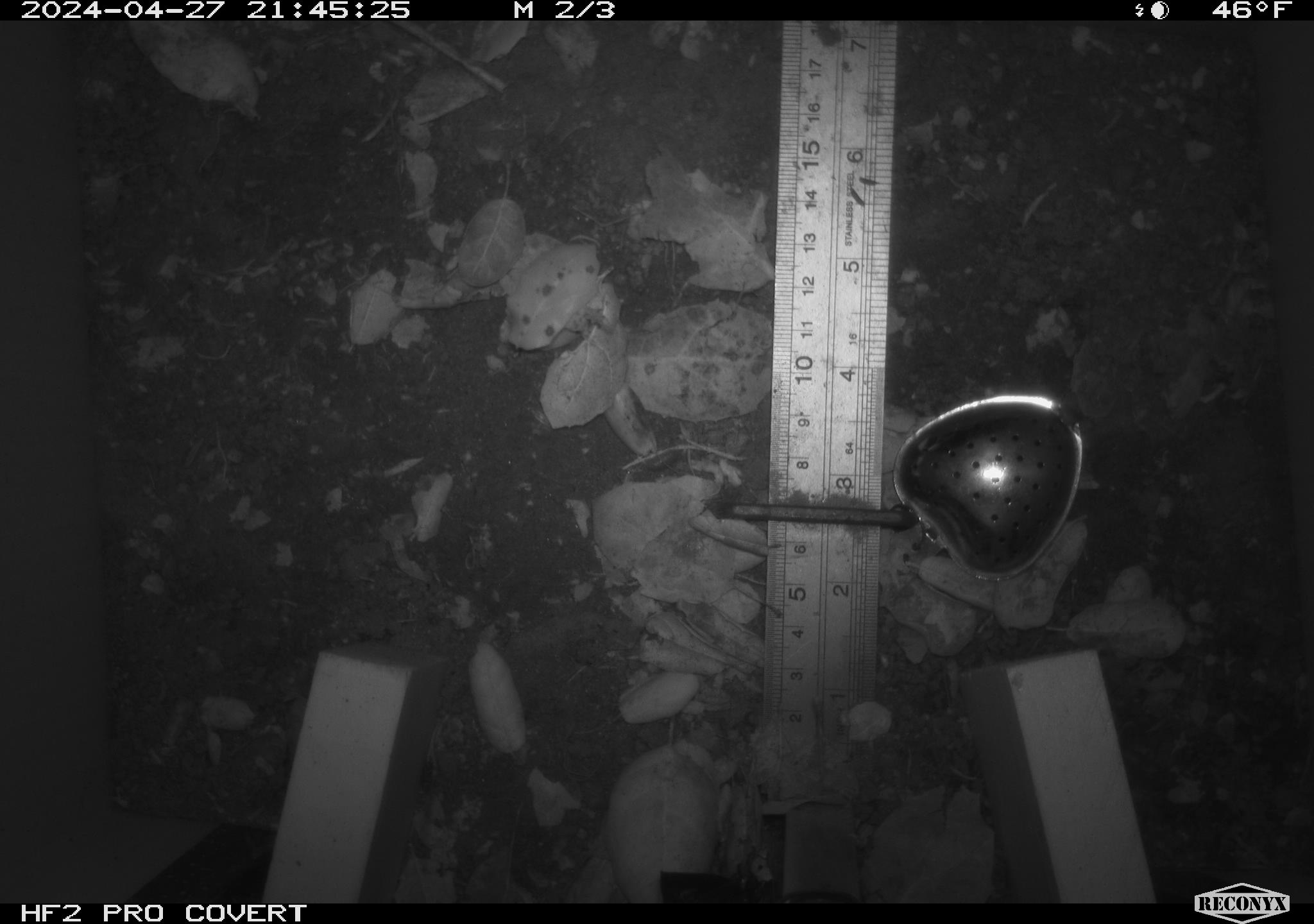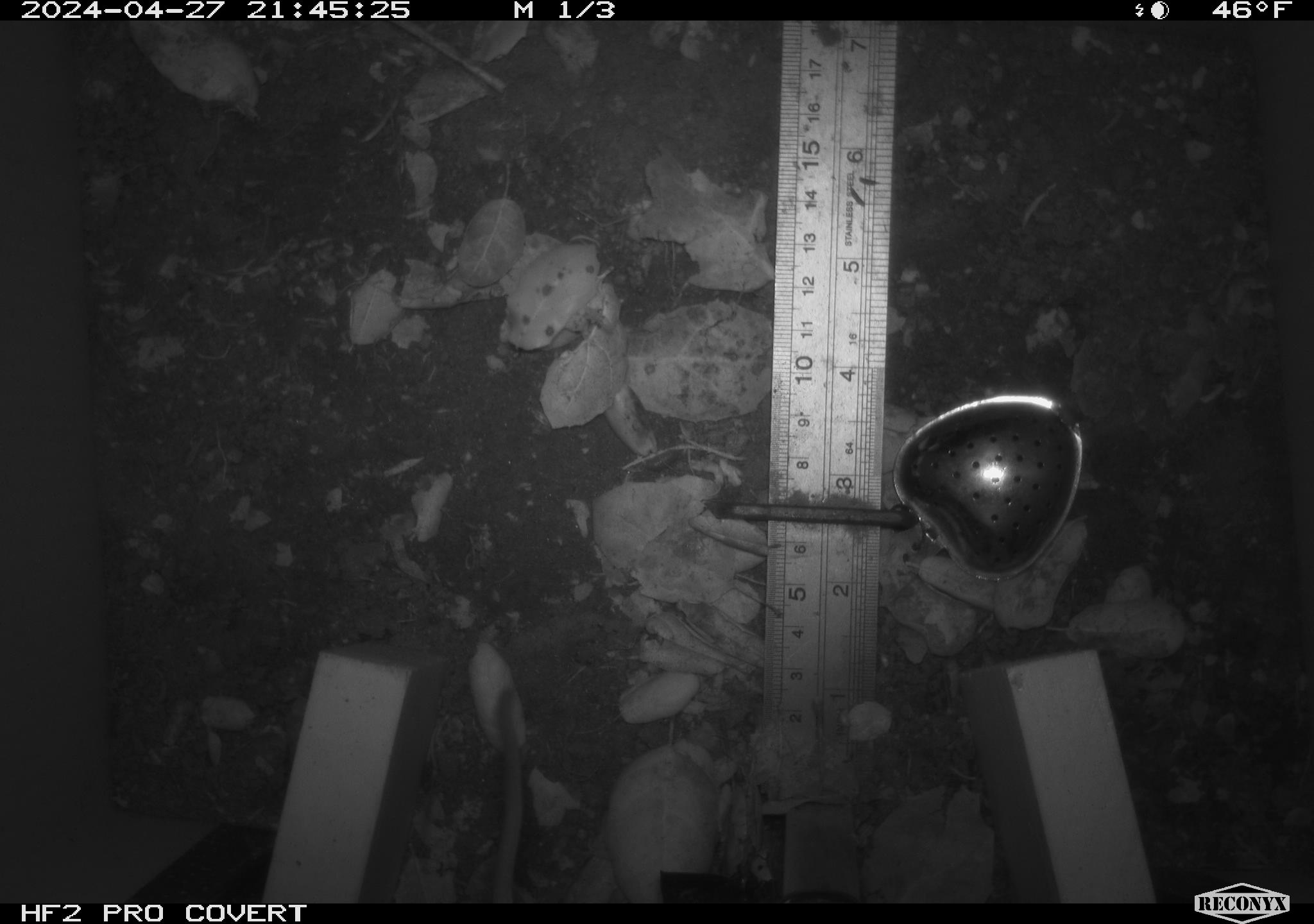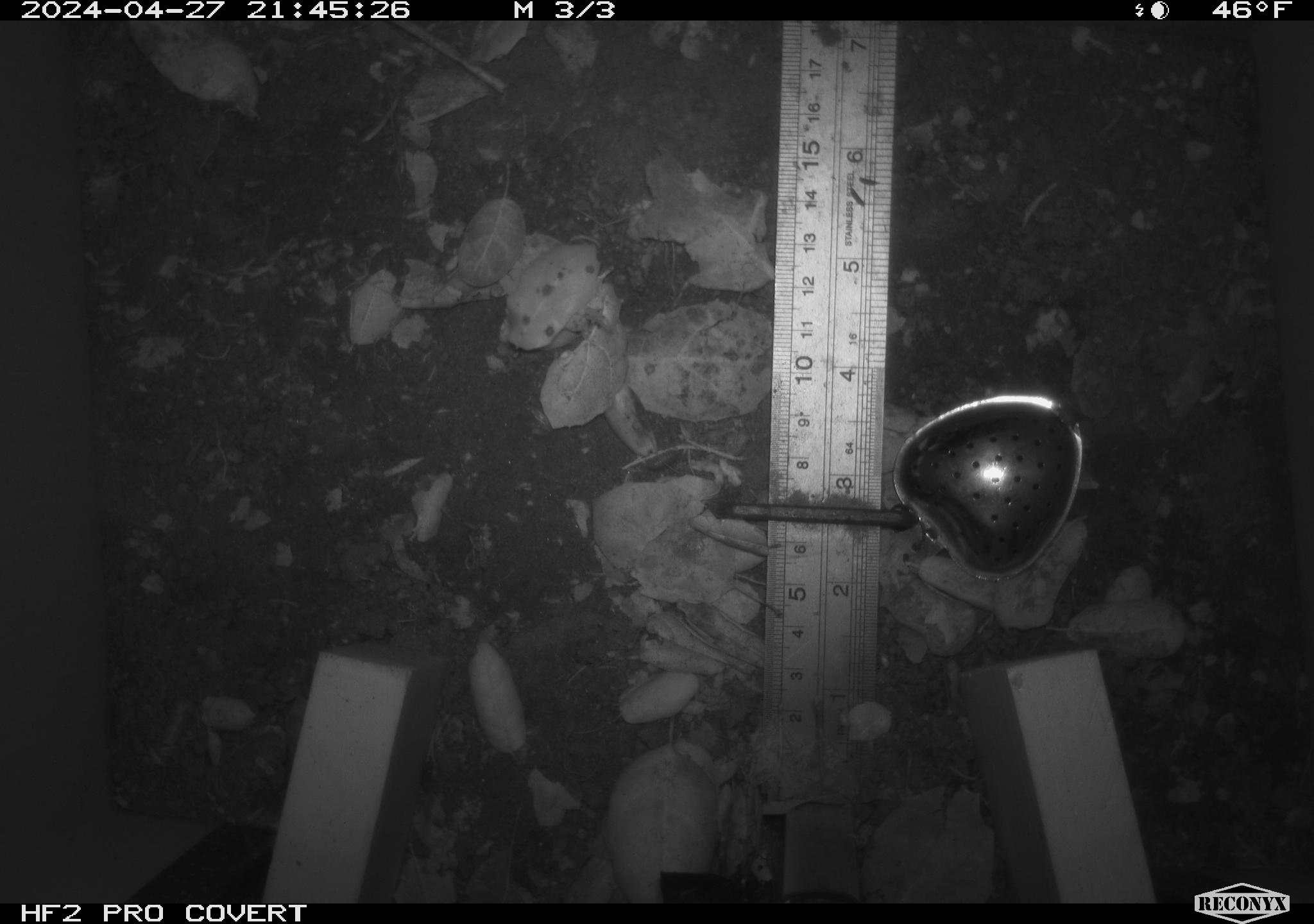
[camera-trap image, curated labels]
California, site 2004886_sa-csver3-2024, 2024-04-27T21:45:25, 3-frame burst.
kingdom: Animalia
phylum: Chordata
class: Mammalia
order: Rodentia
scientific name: Rodentia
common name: rodent